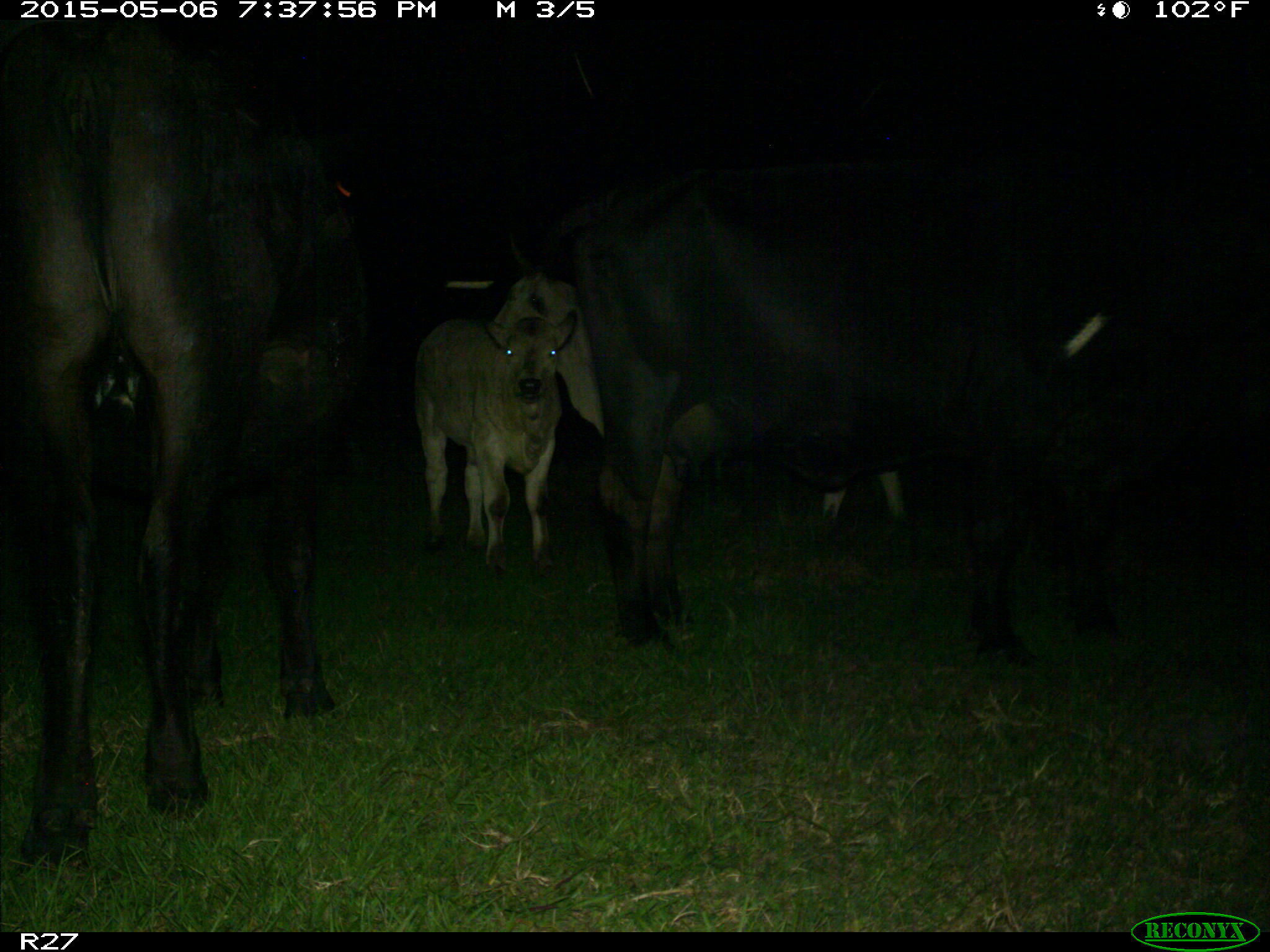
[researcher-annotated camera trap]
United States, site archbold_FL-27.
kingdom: Animalia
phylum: Chordata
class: Mammalia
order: Artiodactyla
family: Bovidae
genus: Bos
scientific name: Bos taurus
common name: domestic cow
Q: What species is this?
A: Bos taurus (domestic cow).